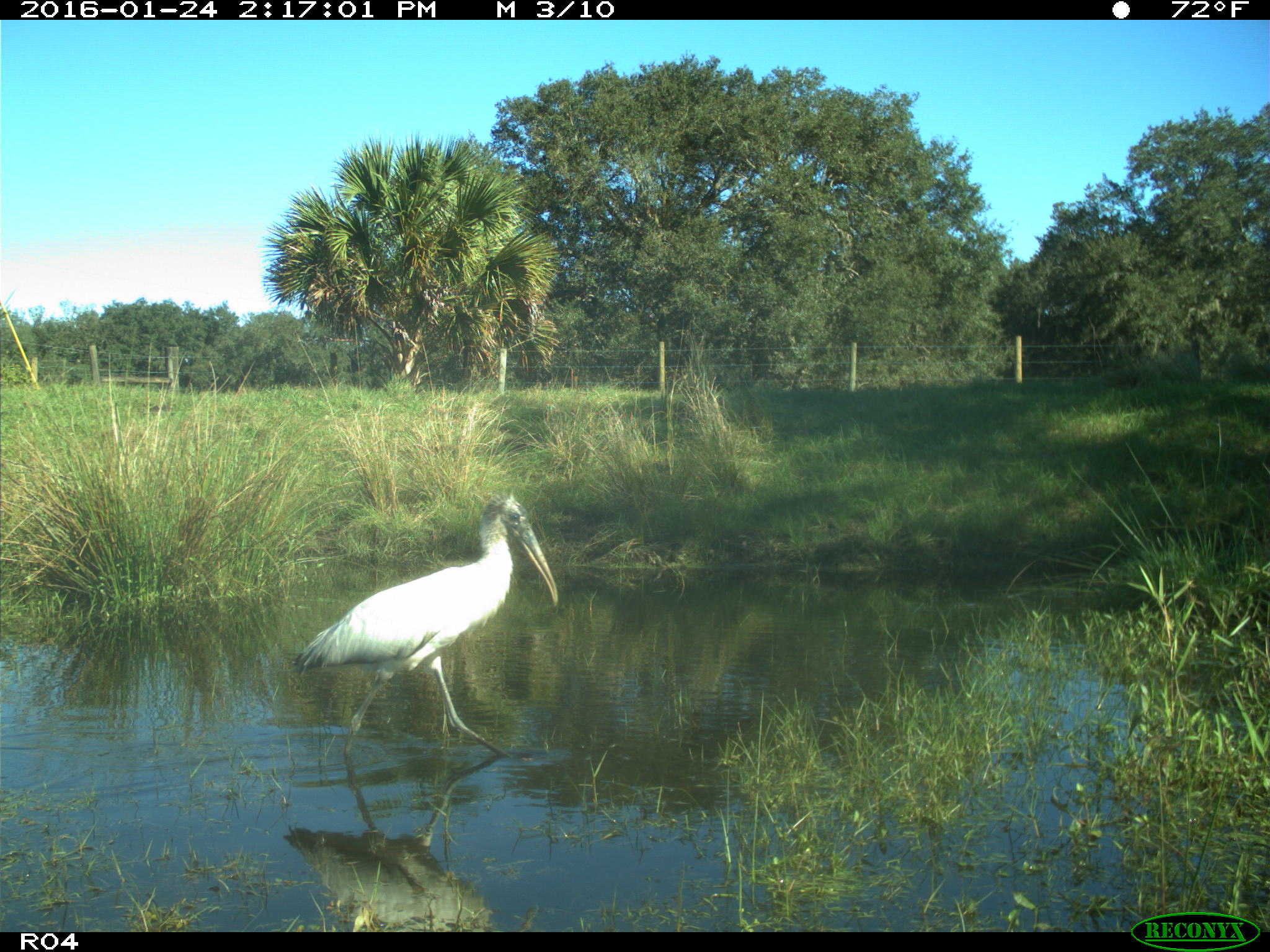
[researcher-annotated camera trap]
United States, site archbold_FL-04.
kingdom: Animalia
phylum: Chordata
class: Aves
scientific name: Aves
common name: birds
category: unidentified bird